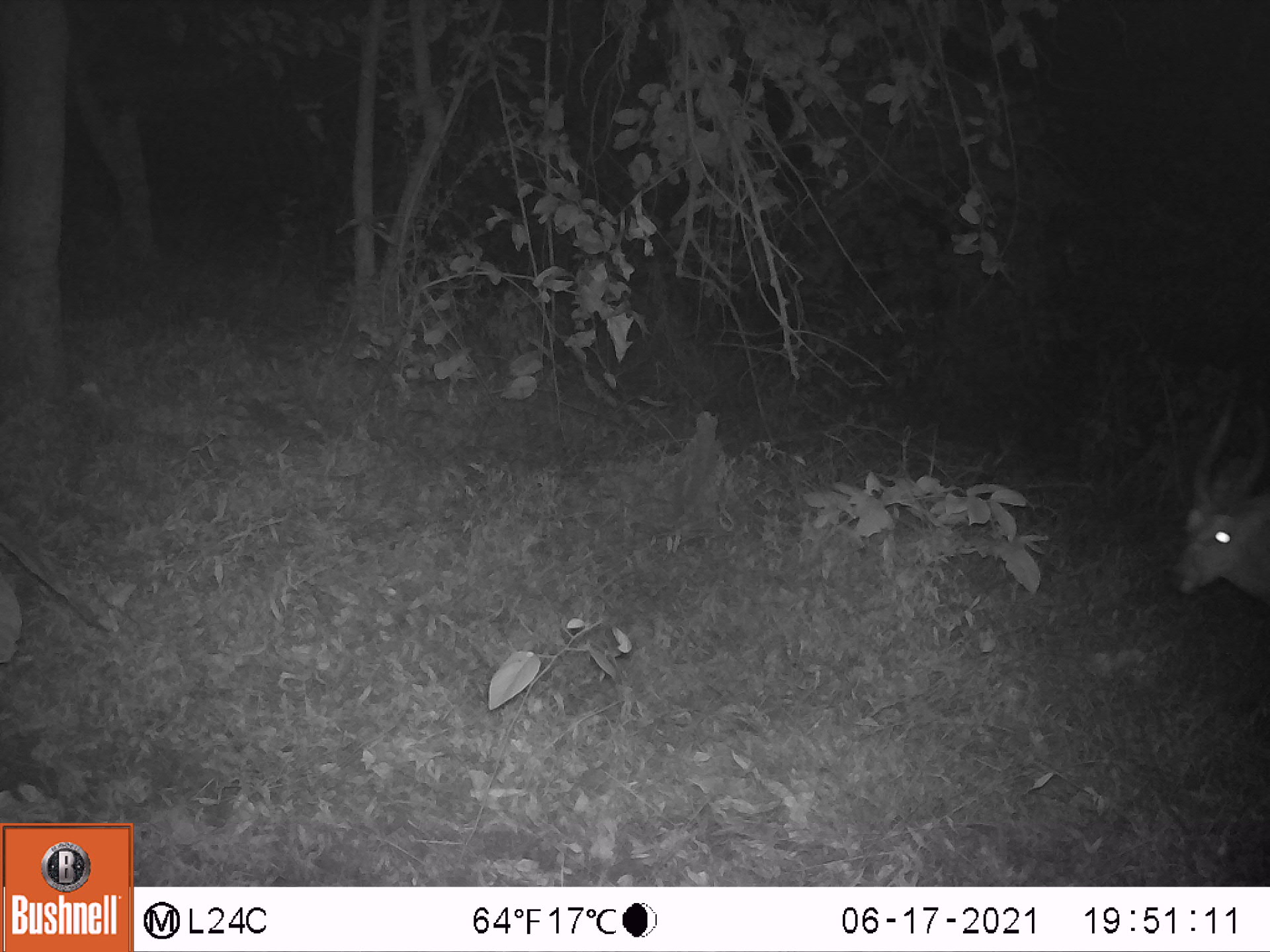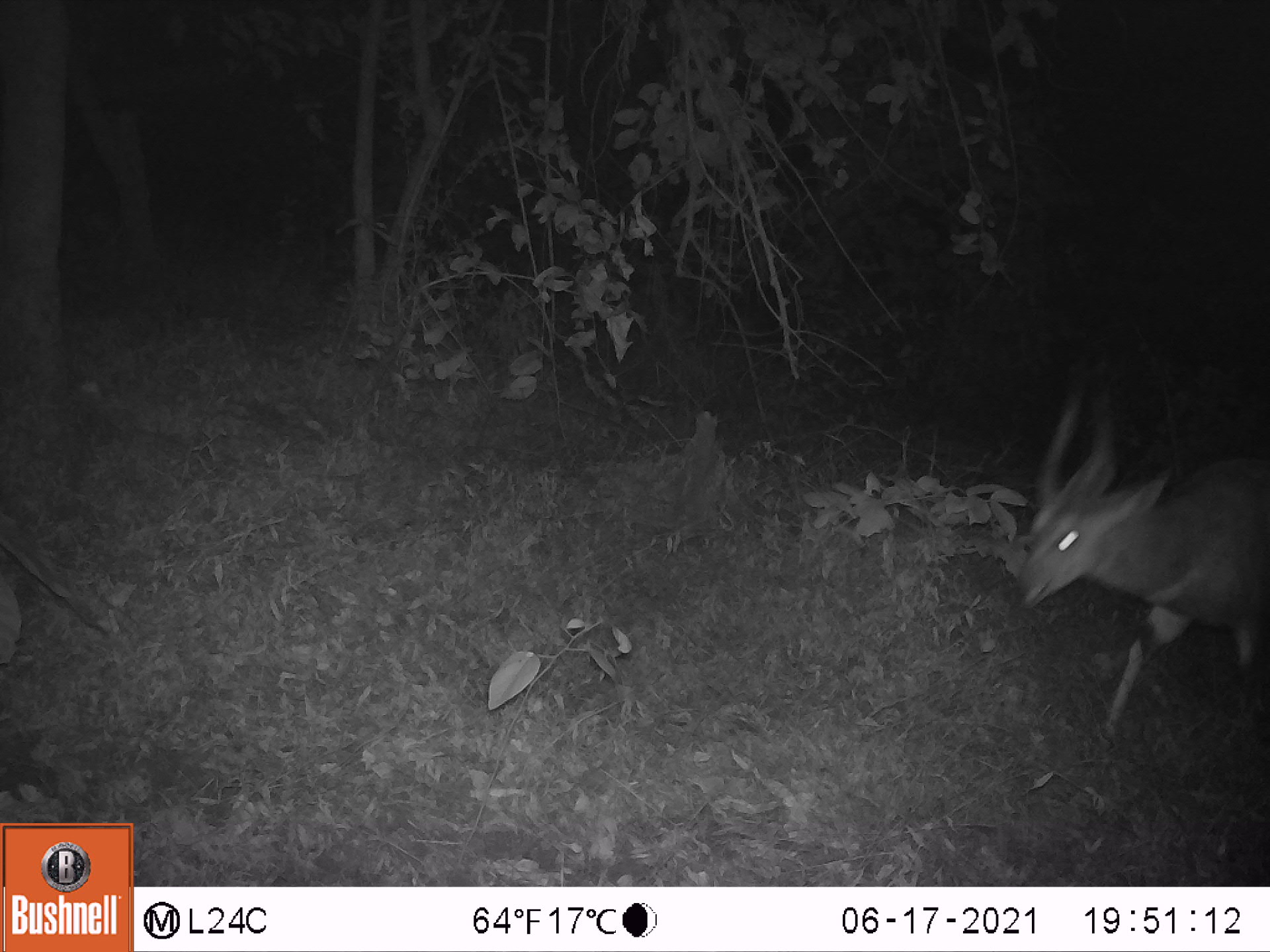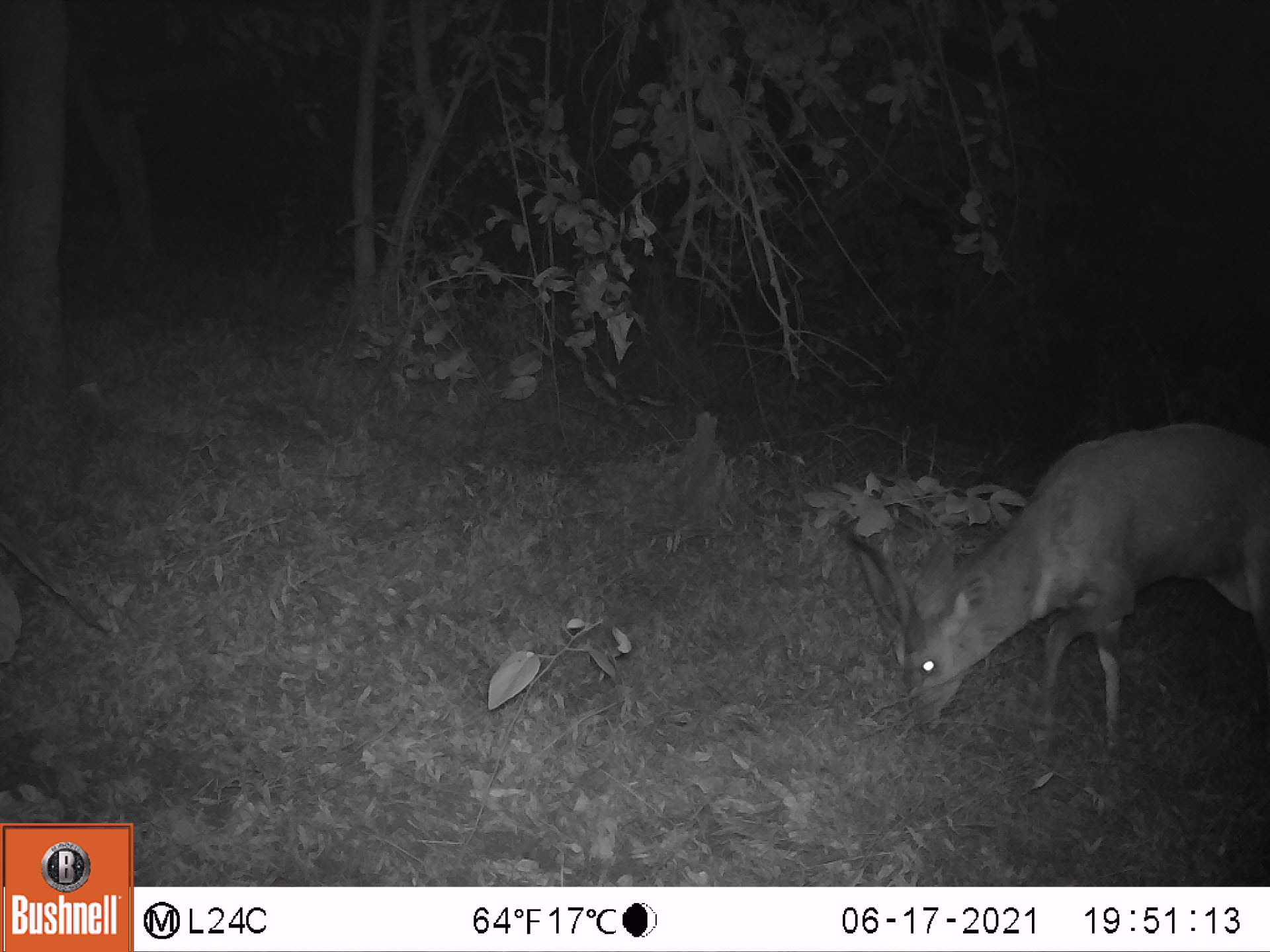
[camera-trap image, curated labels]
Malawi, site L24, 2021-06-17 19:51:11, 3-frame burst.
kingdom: Animalia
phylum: Chordata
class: Mammalia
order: Artiodactyla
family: Bovidae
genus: Tragelaphus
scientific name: Tragelaphus sylvaticus sylvaticus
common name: cape bushbuck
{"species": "cape bushbuck (Tragelaphus sylvaticus sylvaticus)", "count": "1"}